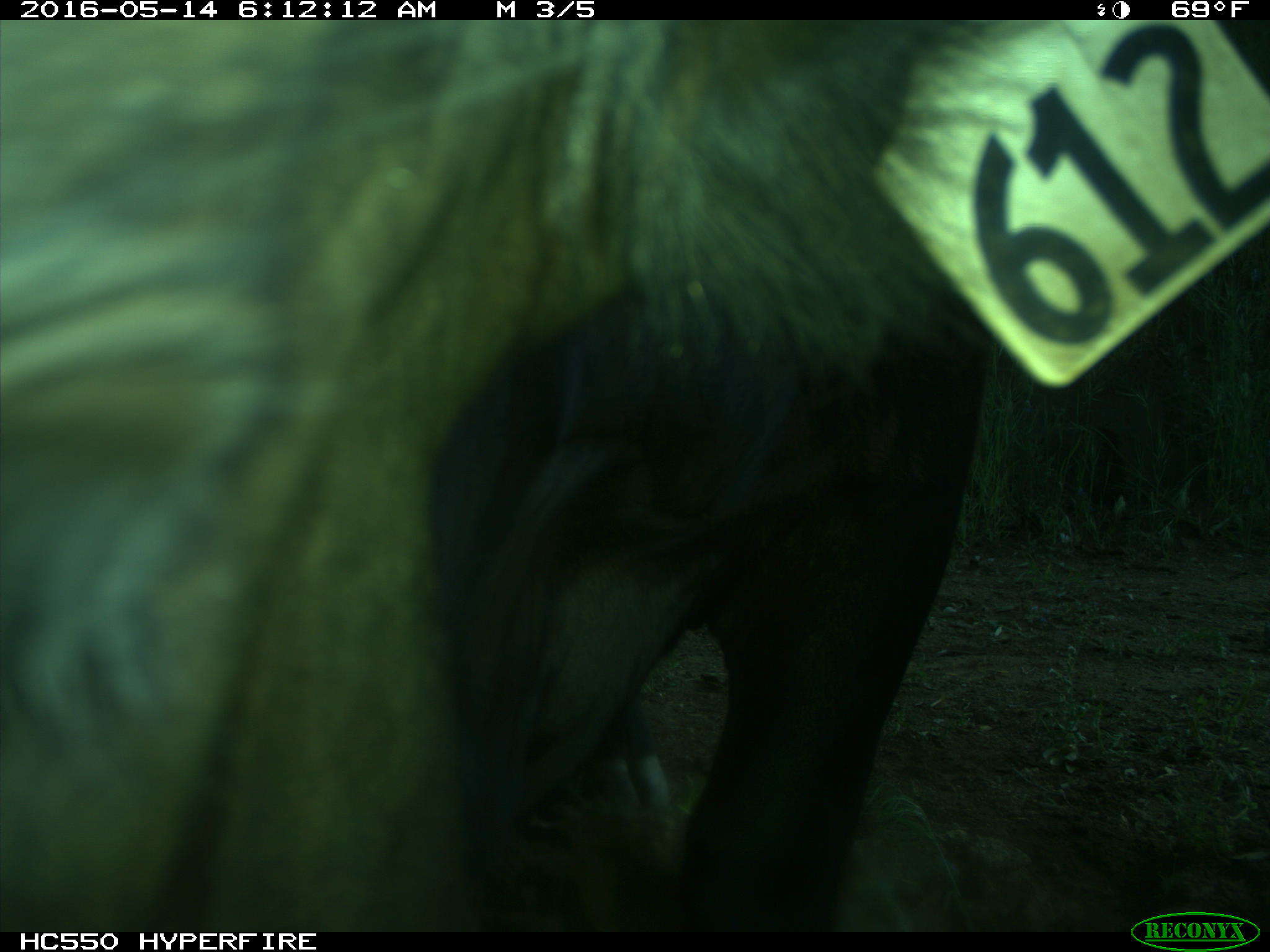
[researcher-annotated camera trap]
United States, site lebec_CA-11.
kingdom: Animalia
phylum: Chordata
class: Mammalia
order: Artiodactyla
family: Bovidae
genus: Bos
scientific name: Bos taurus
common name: domestic cow